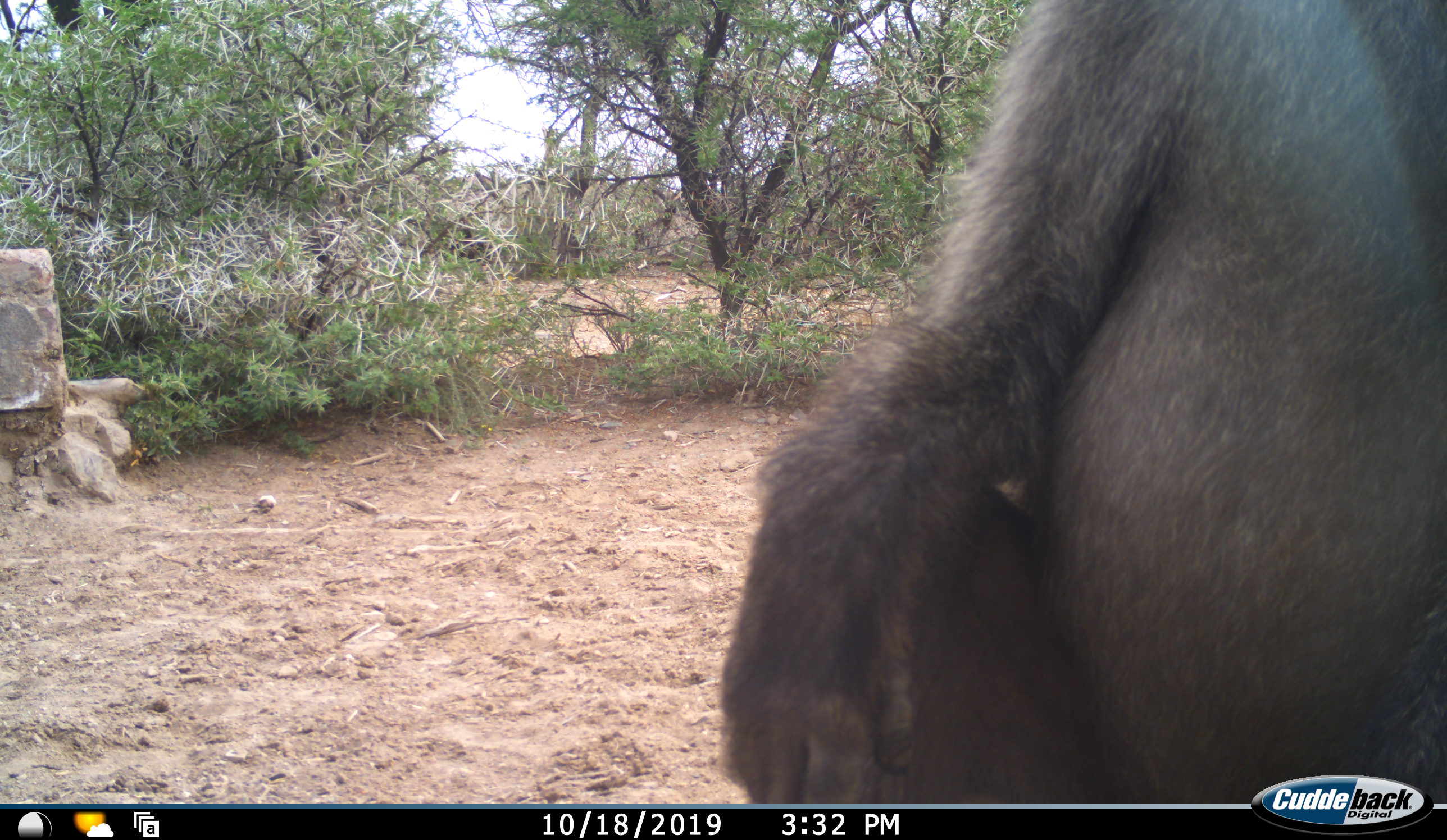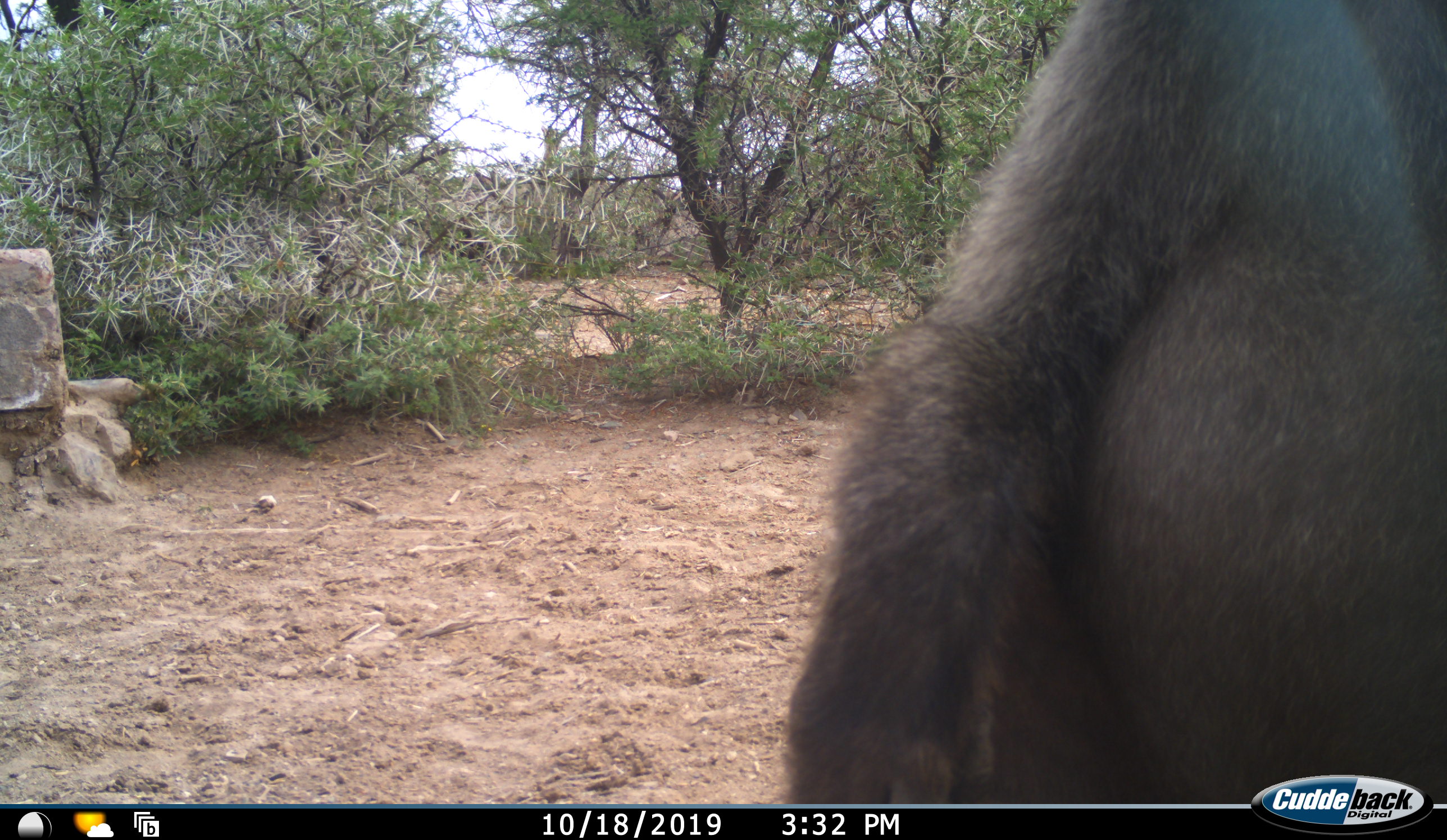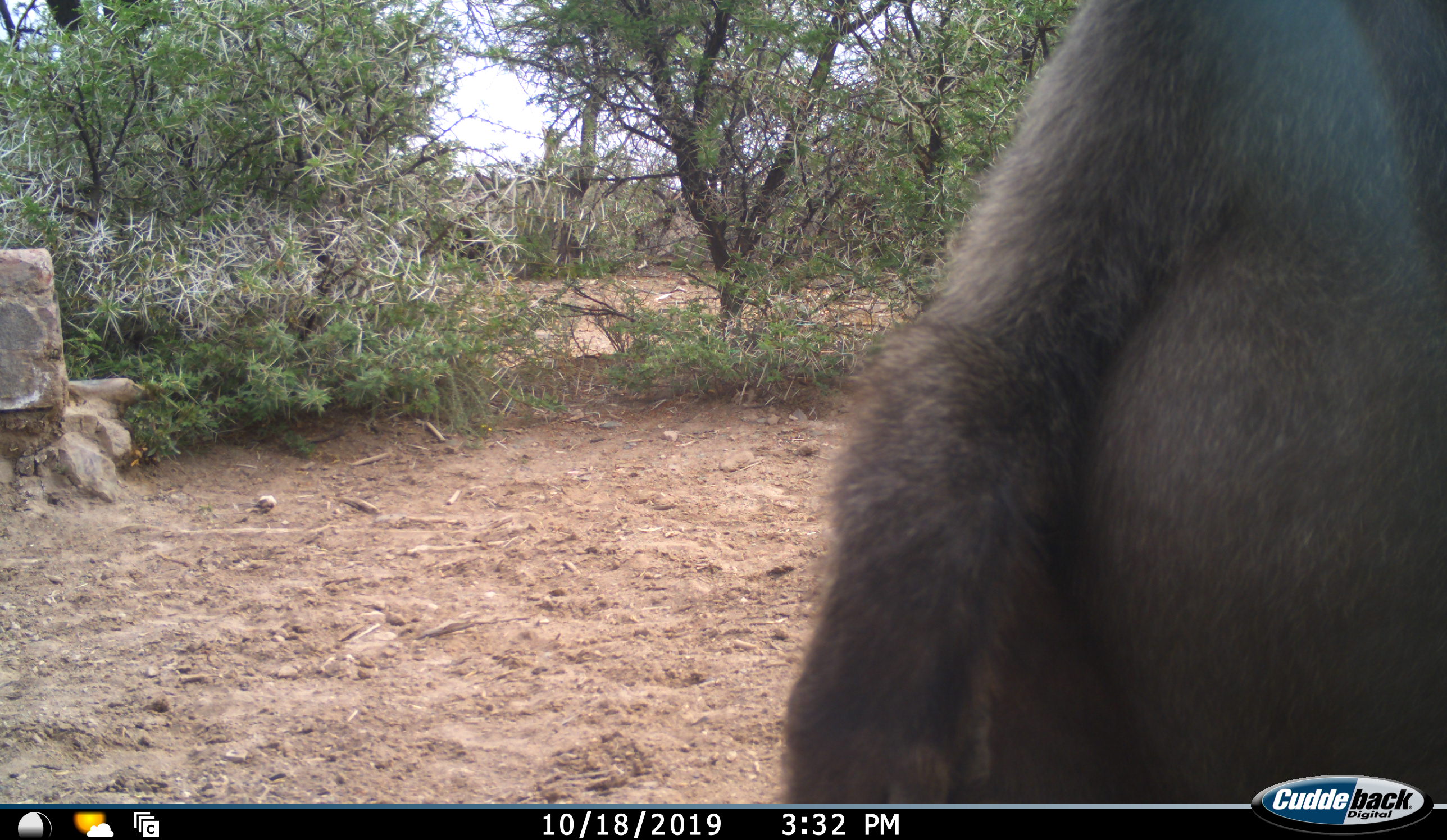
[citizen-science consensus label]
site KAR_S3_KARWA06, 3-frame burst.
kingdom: Animalia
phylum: Chordata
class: Mammalia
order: Primates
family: Cercopithecidae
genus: Papio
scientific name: Papio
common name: baboon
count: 1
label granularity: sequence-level